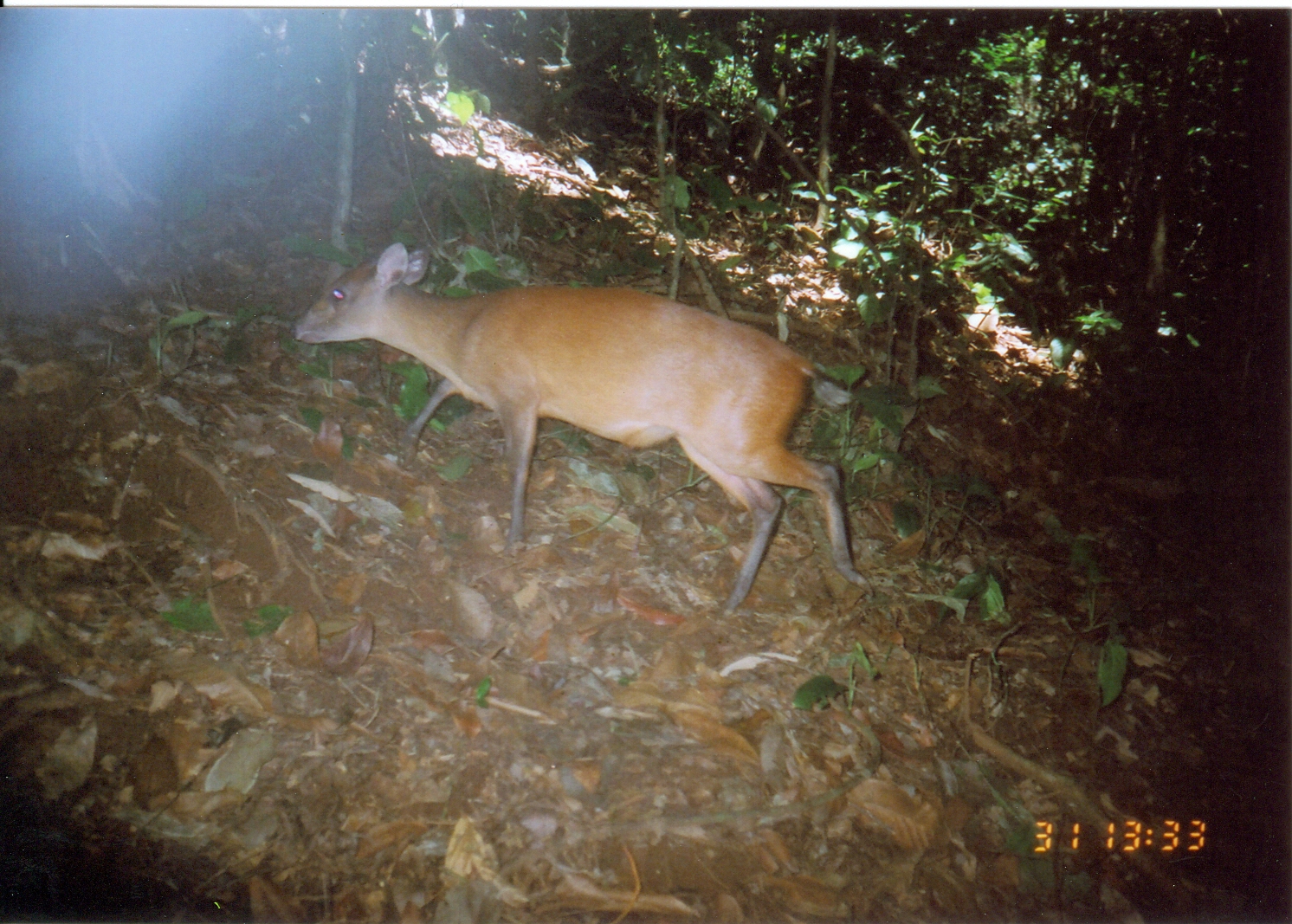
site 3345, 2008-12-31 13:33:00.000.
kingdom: Animalia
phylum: Chordata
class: Mammalia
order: Artiodactyla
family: Bovidae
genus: Cephalophus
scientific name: Cephalophus harveyi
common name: harvey's duiker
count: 1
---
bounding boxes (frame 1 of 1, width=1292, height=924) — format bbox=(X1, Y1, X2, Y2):
cephalophus harveyi: bbox=(292, 239, 875, 618)